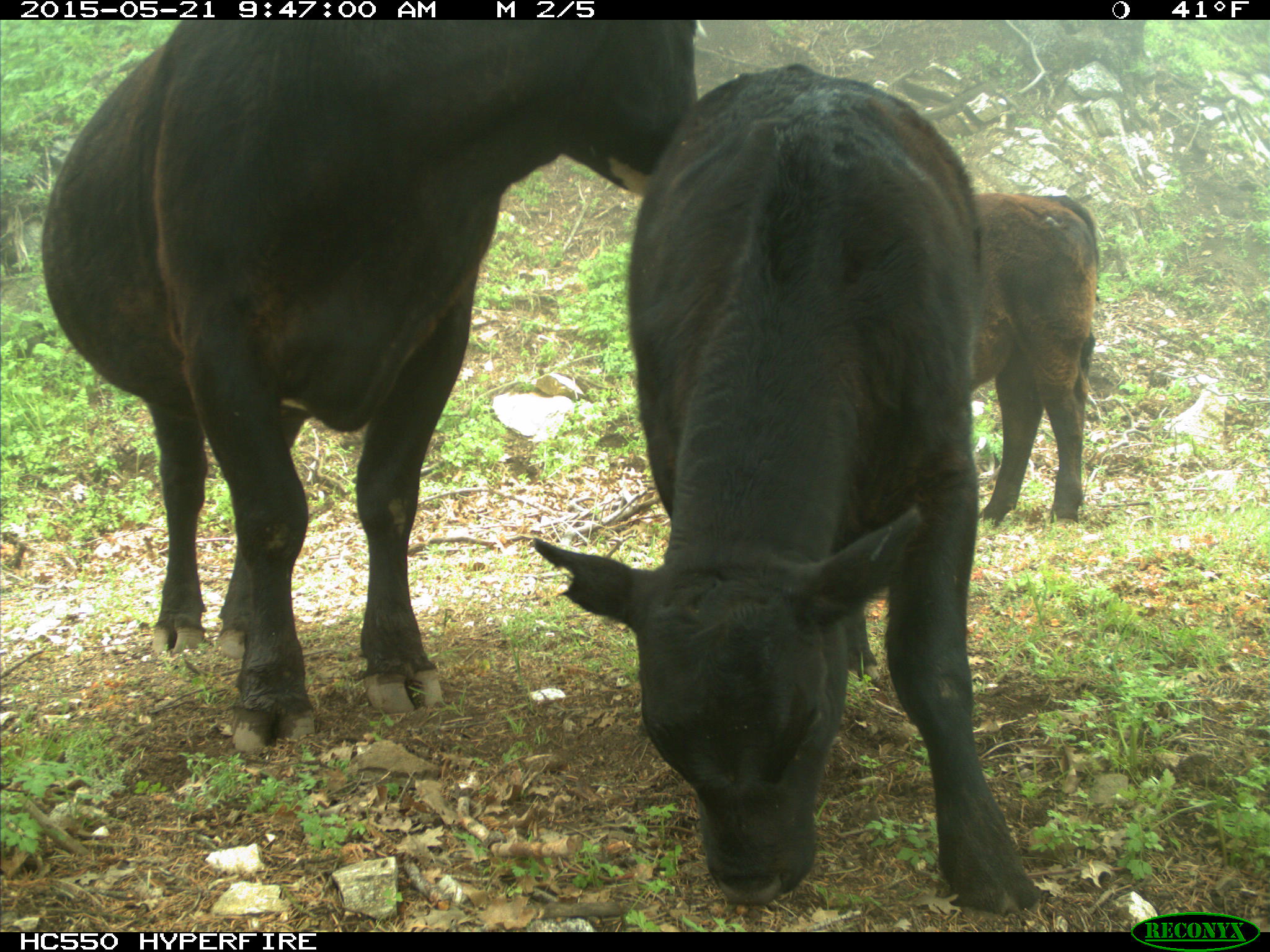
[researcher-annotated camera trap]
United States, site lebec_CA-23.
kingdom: Animalia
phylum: Chordata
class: Mammalia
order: Artiodactyla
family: Bovidae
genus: Bos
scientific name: Bos taurus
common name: domestic cow